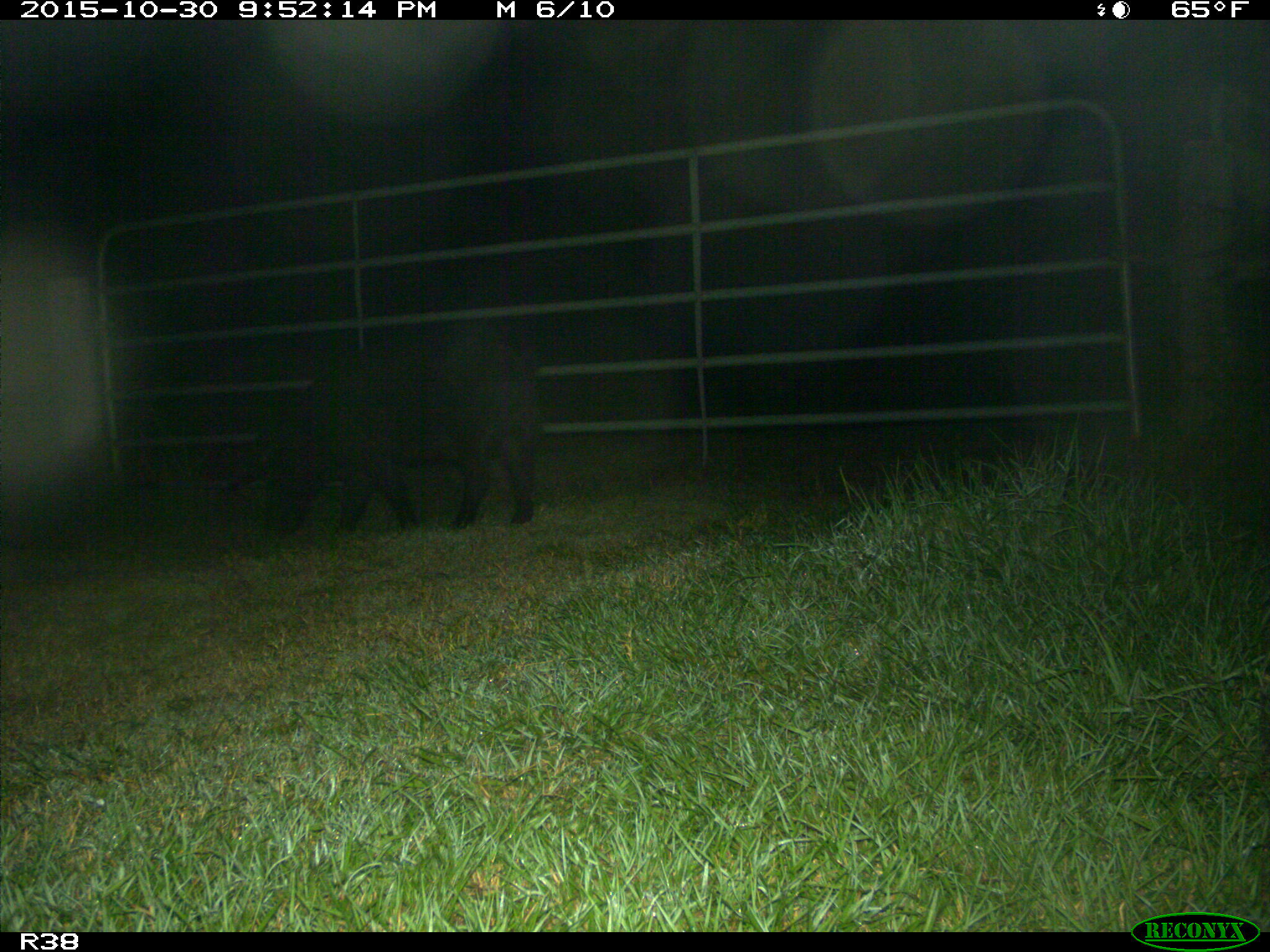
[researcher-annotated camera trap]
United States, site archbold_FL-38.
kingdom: Animalia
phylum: Chordata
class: Mammalia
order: Artiodactyla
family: Suidae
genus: Sus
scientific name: Sus scrofa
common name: wild boar